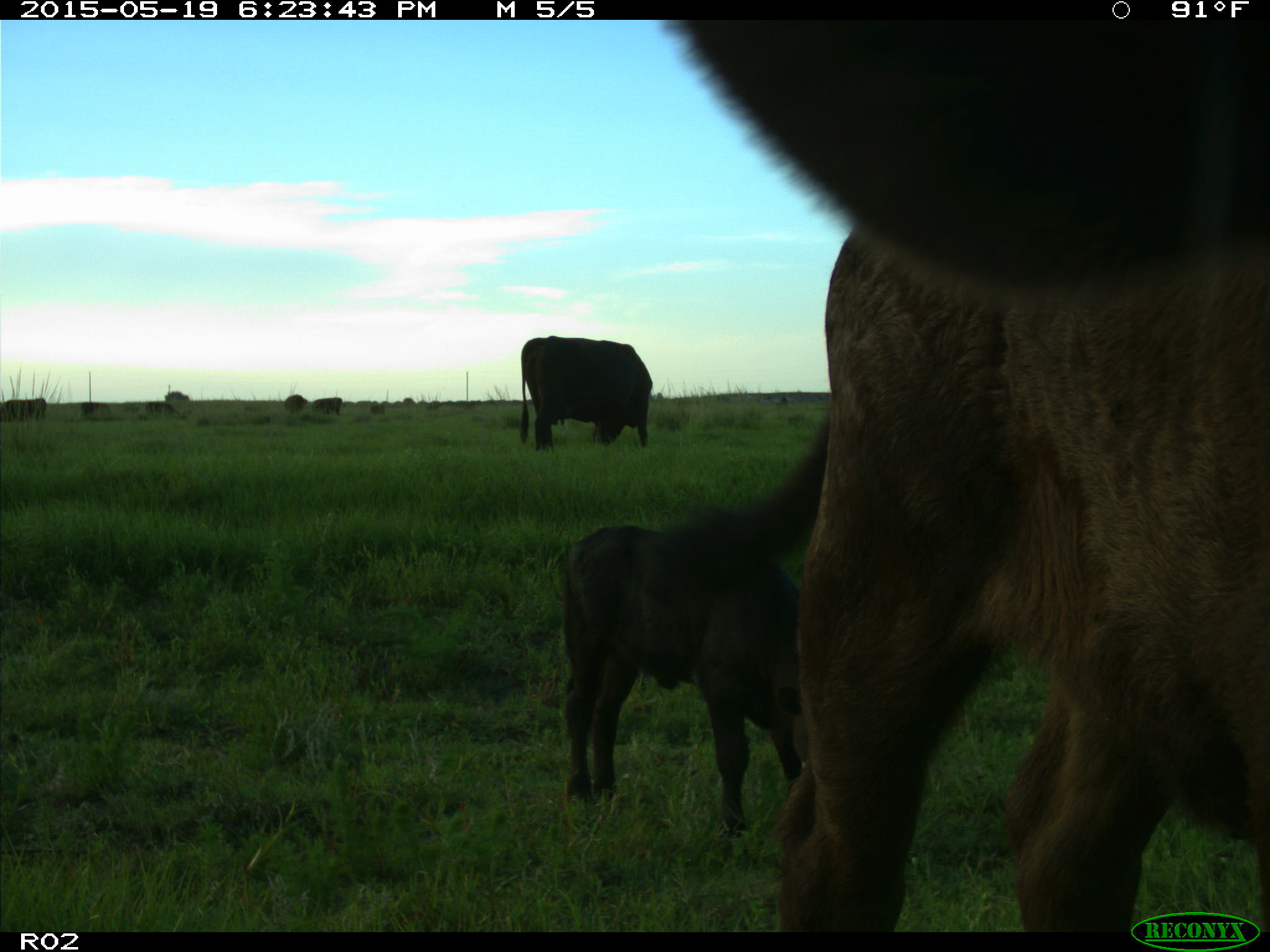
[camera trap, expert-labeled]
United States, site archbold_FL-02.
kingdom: Animalia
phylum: Chordata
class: Mammalia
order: Artiodactyla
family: Bovidae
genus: Bos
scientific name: Bos taurus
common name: domestic cow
Bos taurus (domestic cow).